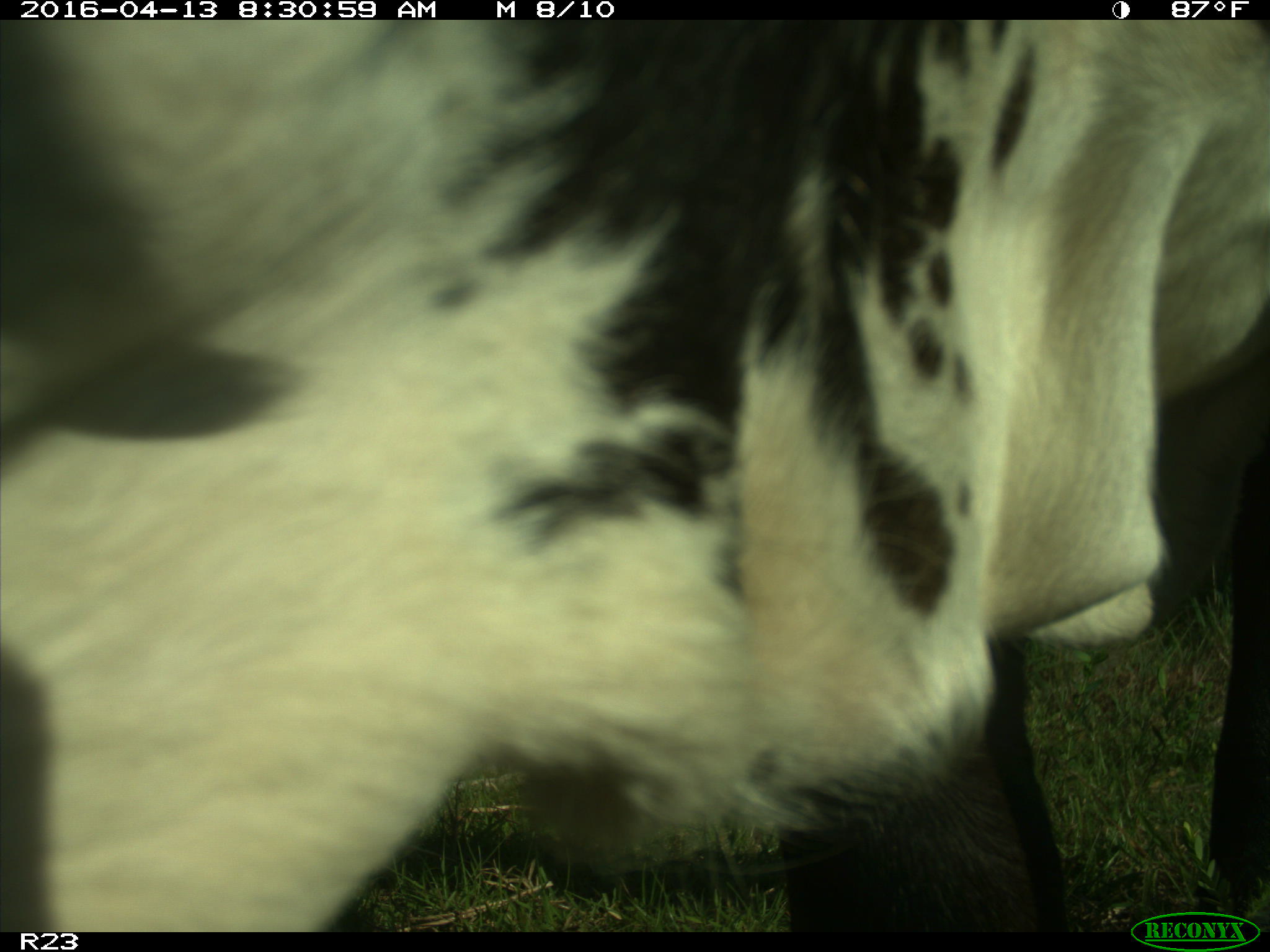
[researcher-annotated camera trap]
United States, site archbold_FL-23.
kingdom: Animalia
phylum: Chordata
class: Mammalia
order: Artiodactyla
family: Bovidae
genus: Bos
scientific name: Bos taurus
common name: domestic cow